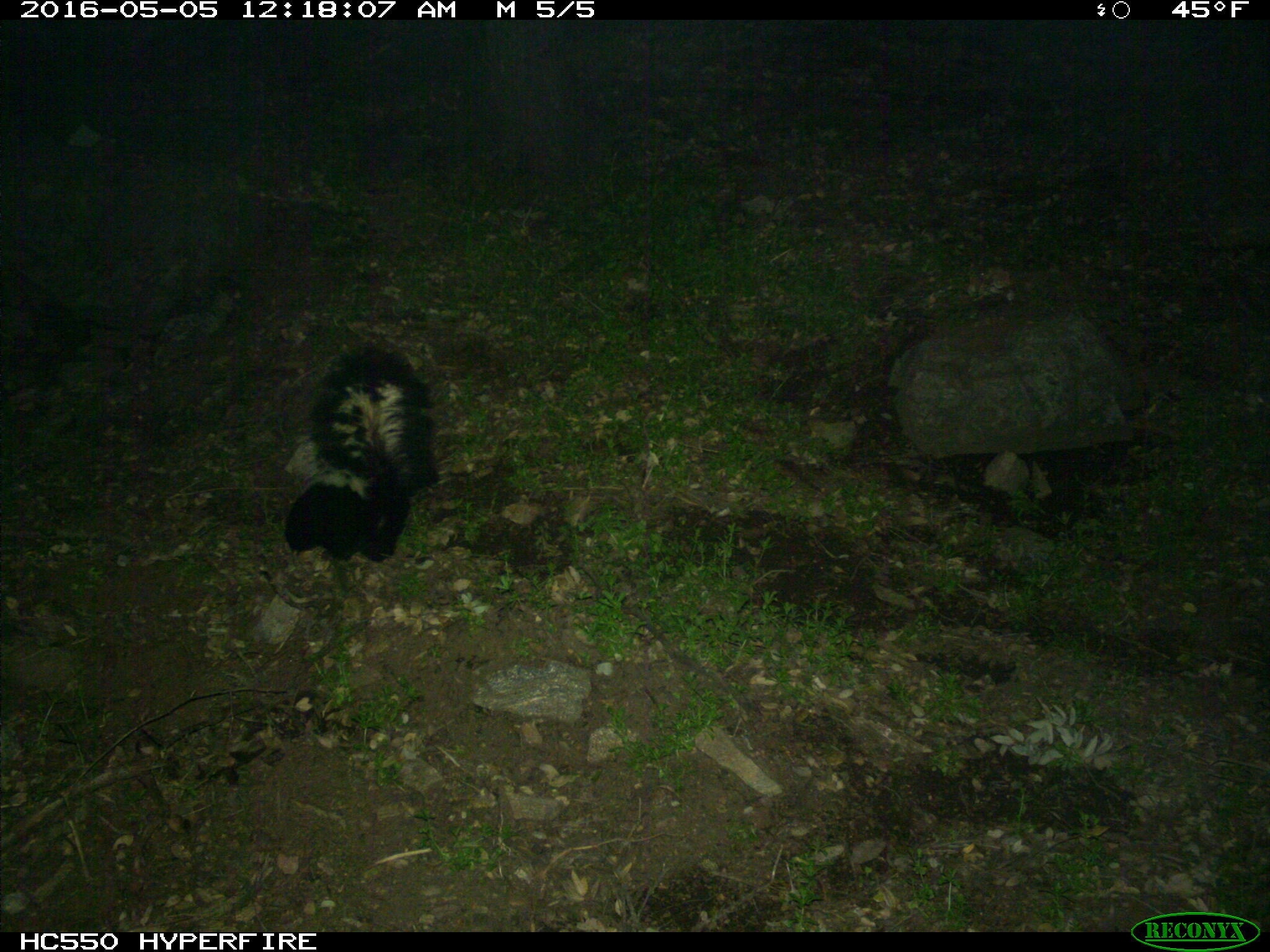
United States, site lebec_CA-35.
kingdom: Animalia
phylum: Chordata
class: Mammalia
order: Carnivora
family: Mephitidae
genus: Mephitis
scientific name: Mephitis mephitis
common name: striped skunk